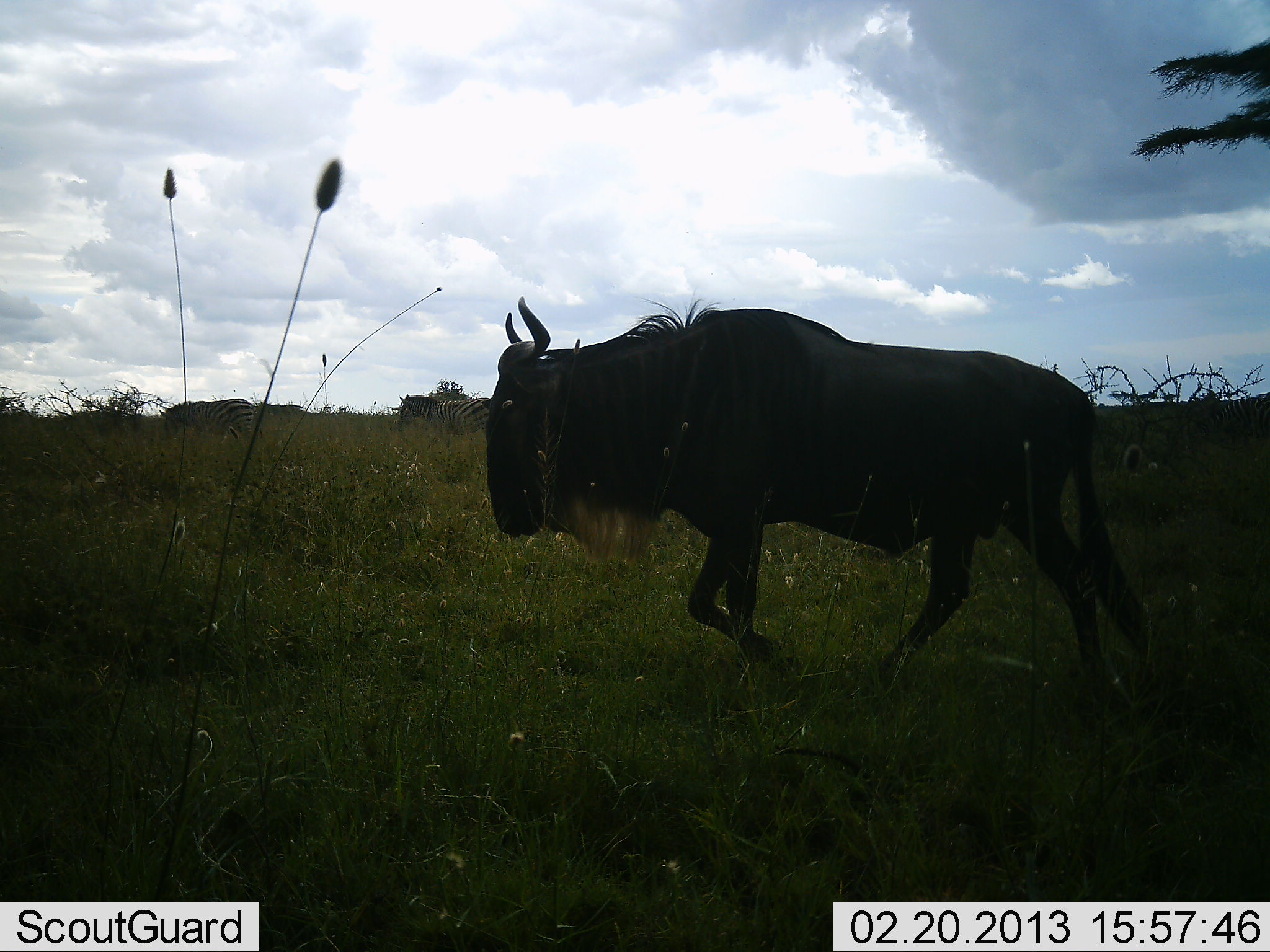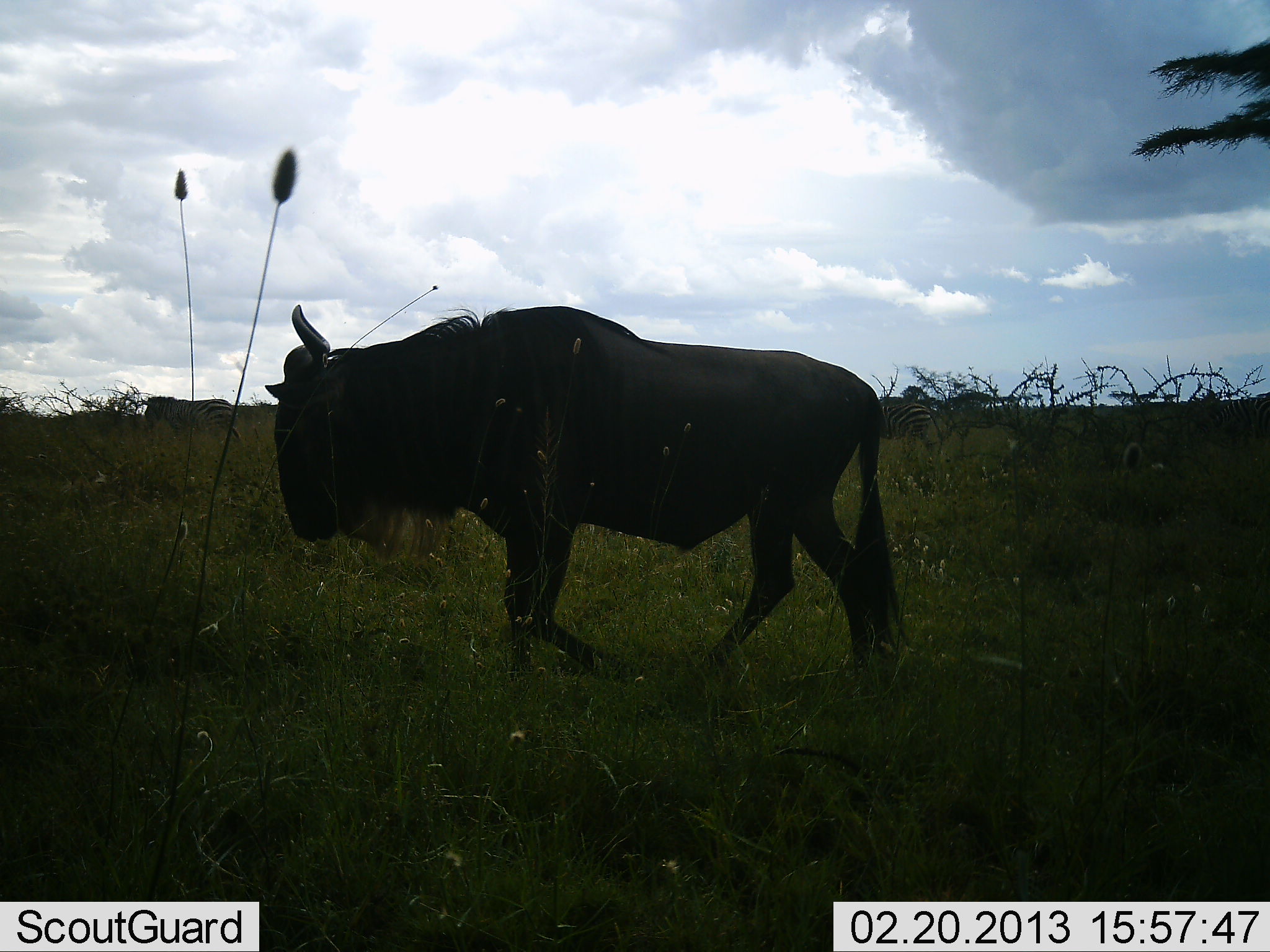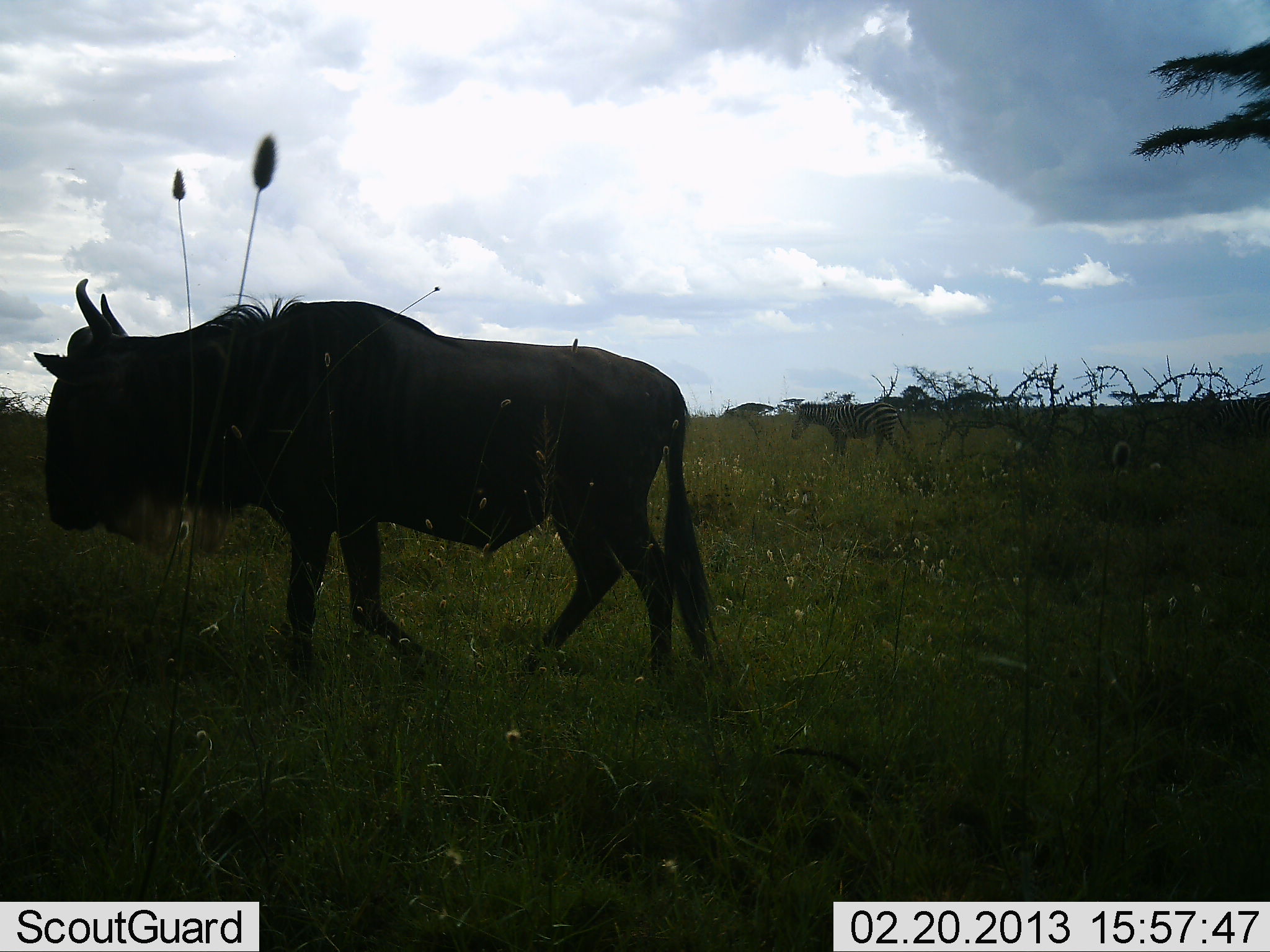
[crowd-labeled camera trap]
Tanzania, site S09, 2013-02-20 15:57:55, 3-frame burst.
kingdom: Animalia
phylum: Chordata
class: Mammalia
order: Artiodactyla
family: Bovidae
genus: Connochaetes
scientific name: Connochaetes taurinus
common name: blue wildebeest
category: wildebeest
Wildebeest (blue wildebeest) (Connochaetes taurinus), count 1. Behavior (volunteer vote fractions): standing 12%, resting 0%, moving 92%, interacting 0%. Young present (vote fraction): 0%. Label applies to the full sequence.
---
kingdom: Animalia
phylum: Chordata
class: Mammalia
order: Perissodactyla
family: Equidae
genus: Equus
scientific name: Equus quagga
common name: plains zebra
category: zebra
Zebra (plains zebra) (Equus quagga), count 3. Behavior (volunteer vote fractions): standing 44%, resting 0%, moving 62%, interacting 0%. Young present (vote fraction): 0%. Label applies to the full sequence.